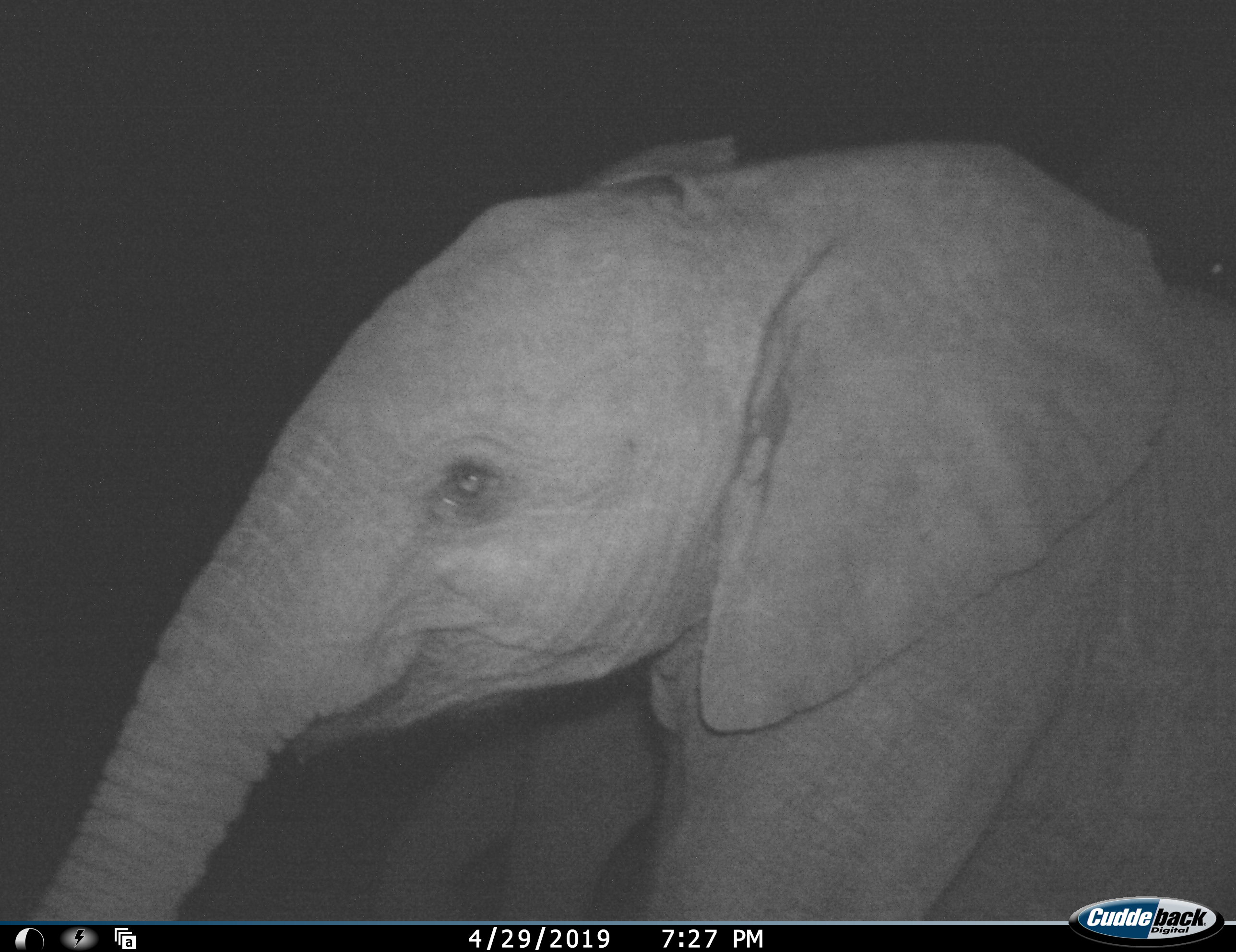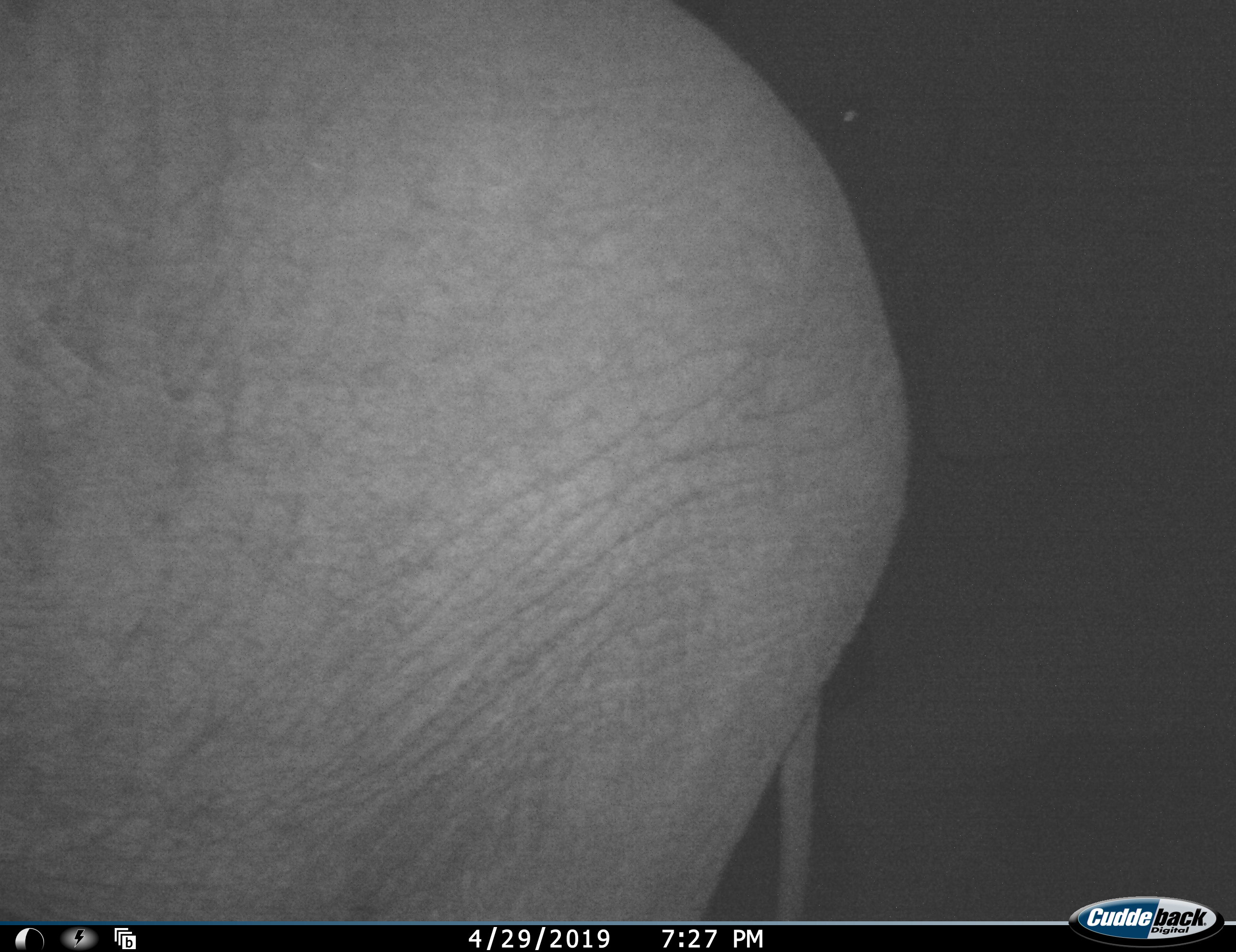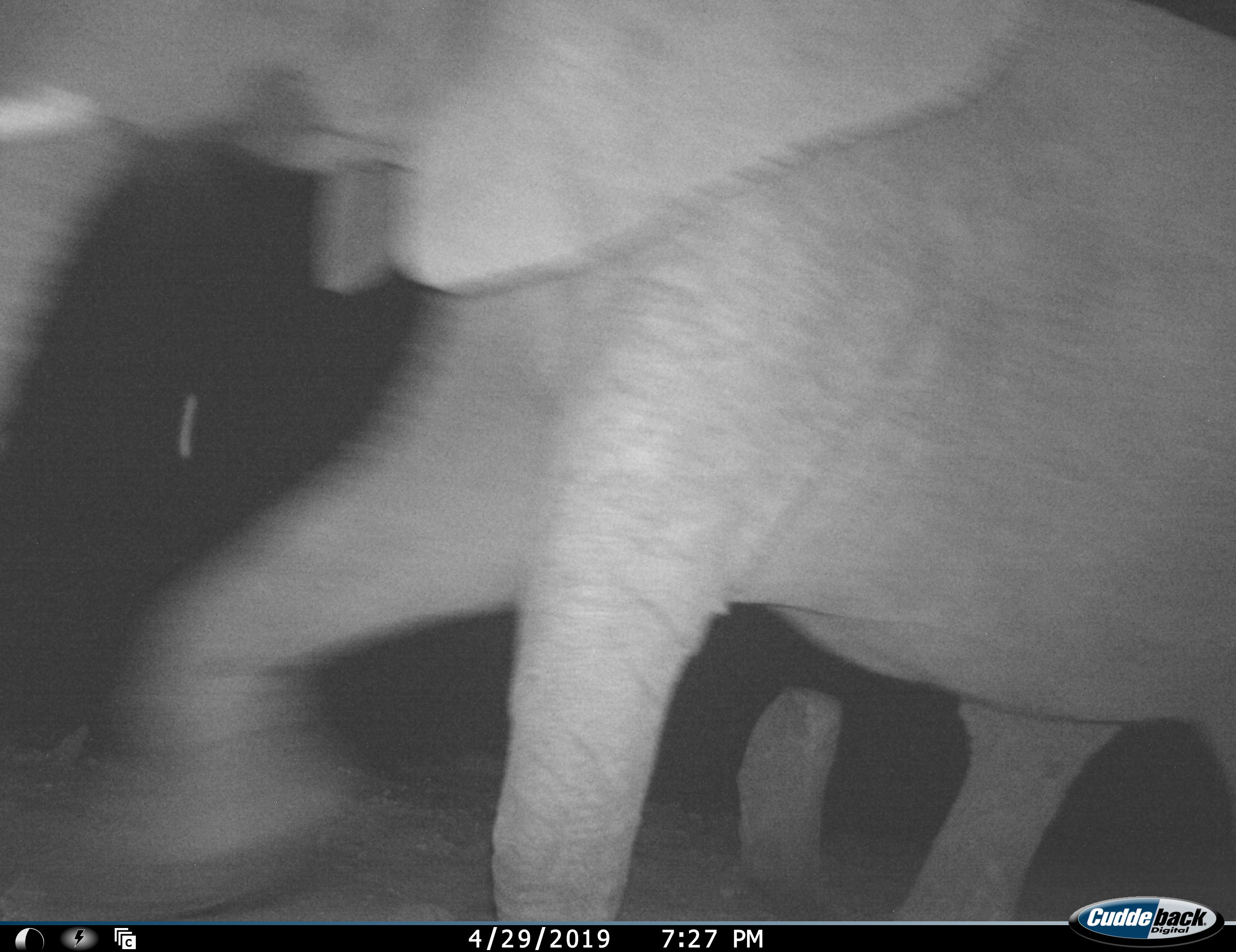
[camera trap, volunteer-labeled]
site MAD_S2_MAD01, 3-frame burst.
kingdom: Animalia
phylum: Chordata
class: Mammalia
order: Proboscidea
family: Elephantidae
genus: Loxodonta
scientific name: Loxodonta africana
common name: african bush elephant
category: elephant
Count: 2.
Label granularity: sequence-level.